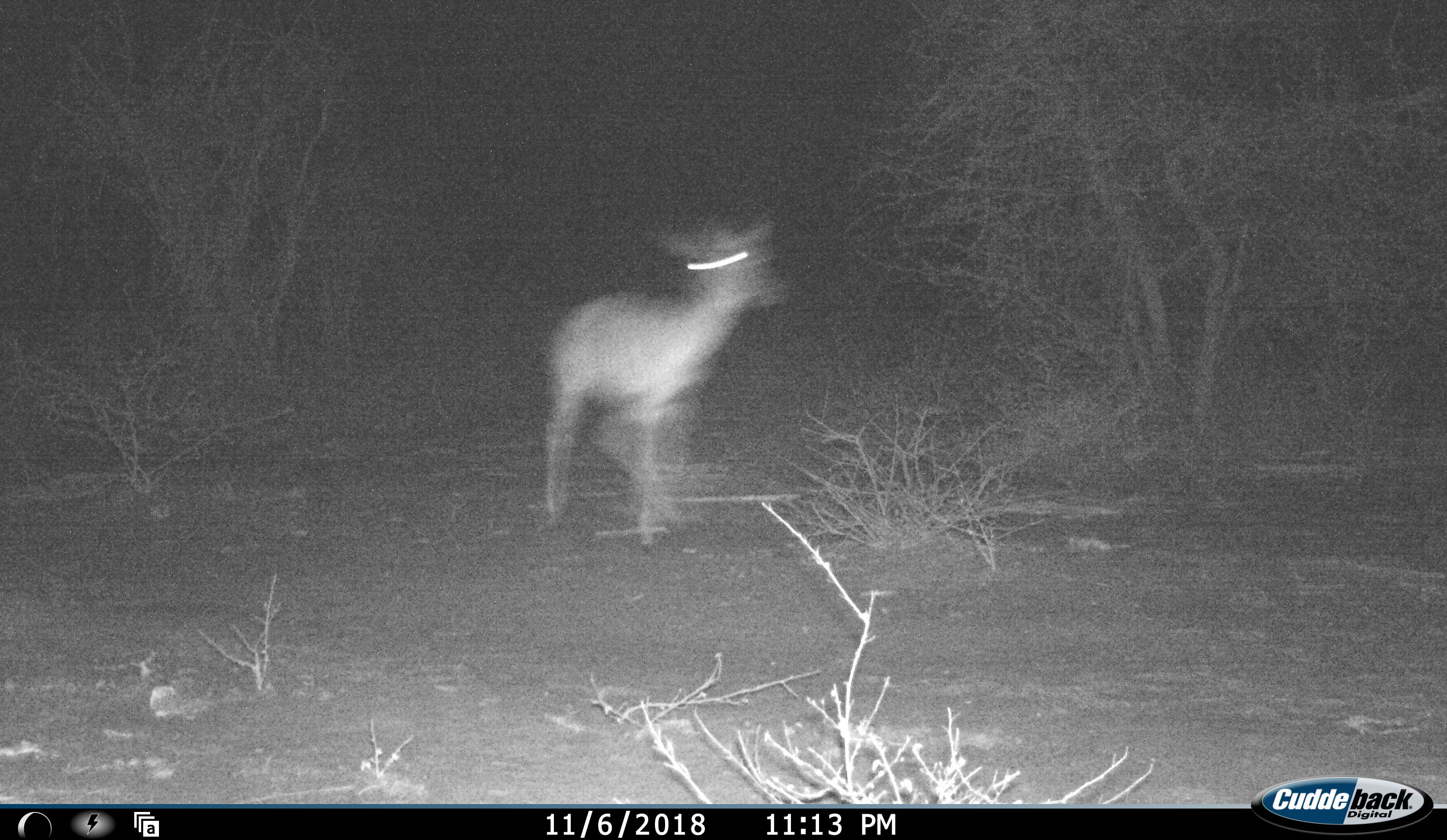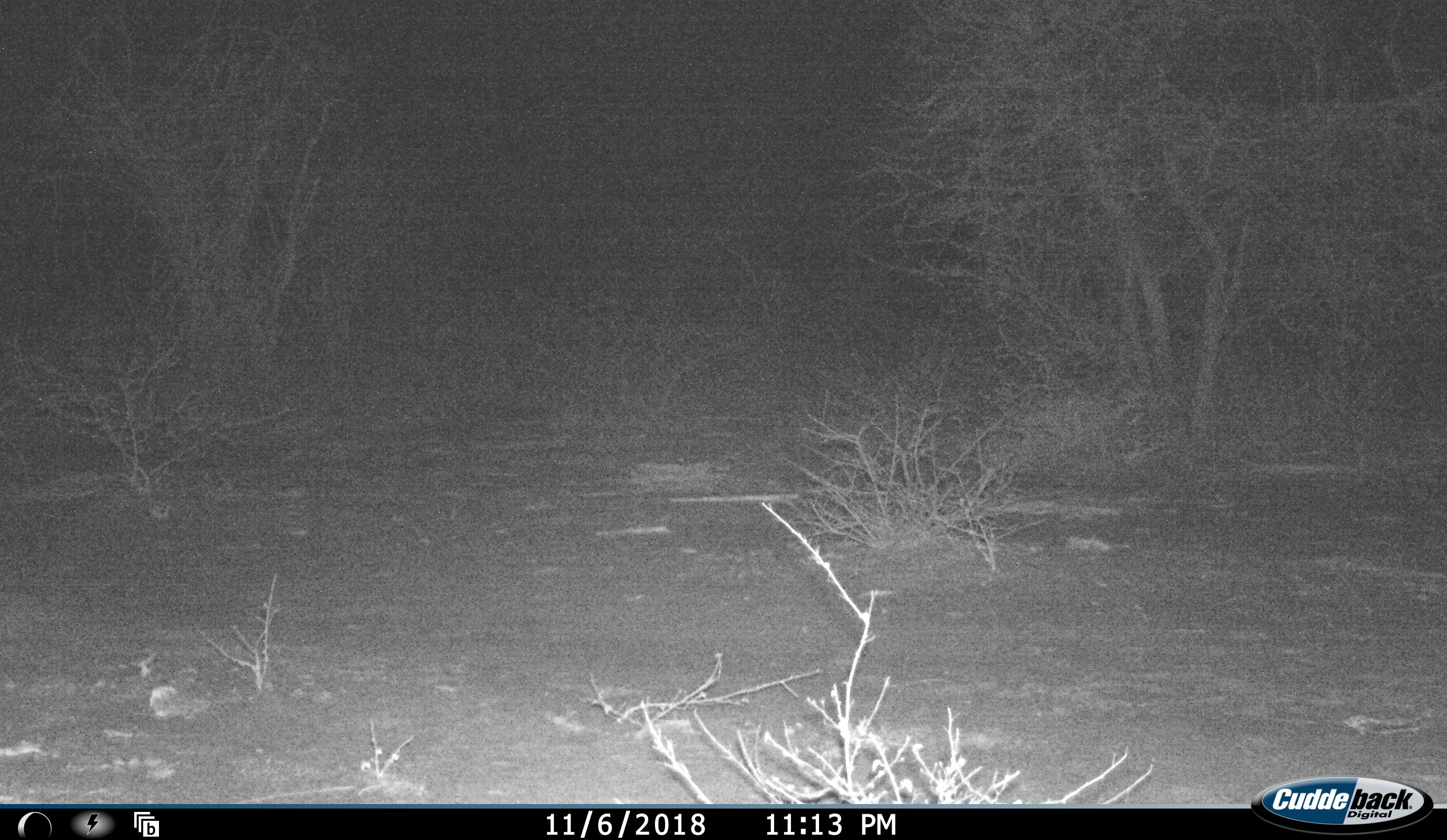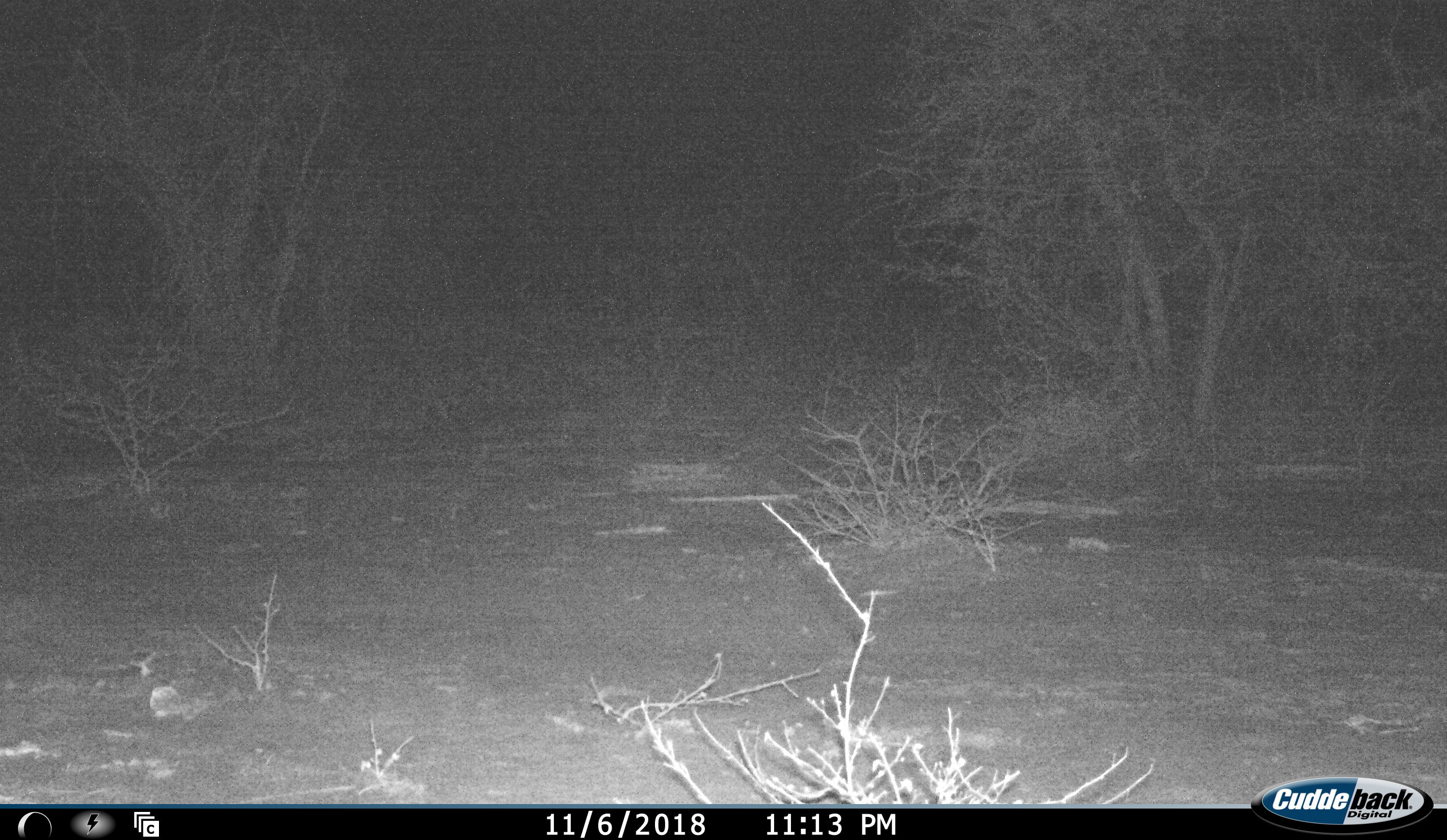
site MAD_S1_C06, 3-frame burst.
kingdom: Animalia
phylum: Chordata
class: Mammalia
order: Artiodactyla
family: Bovidae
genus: Aepyceros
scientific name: Aepyceros melampus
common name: impala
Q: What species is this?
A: Impala (Aepyceros melampus).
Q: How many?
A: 1.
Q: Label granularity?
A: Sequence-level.